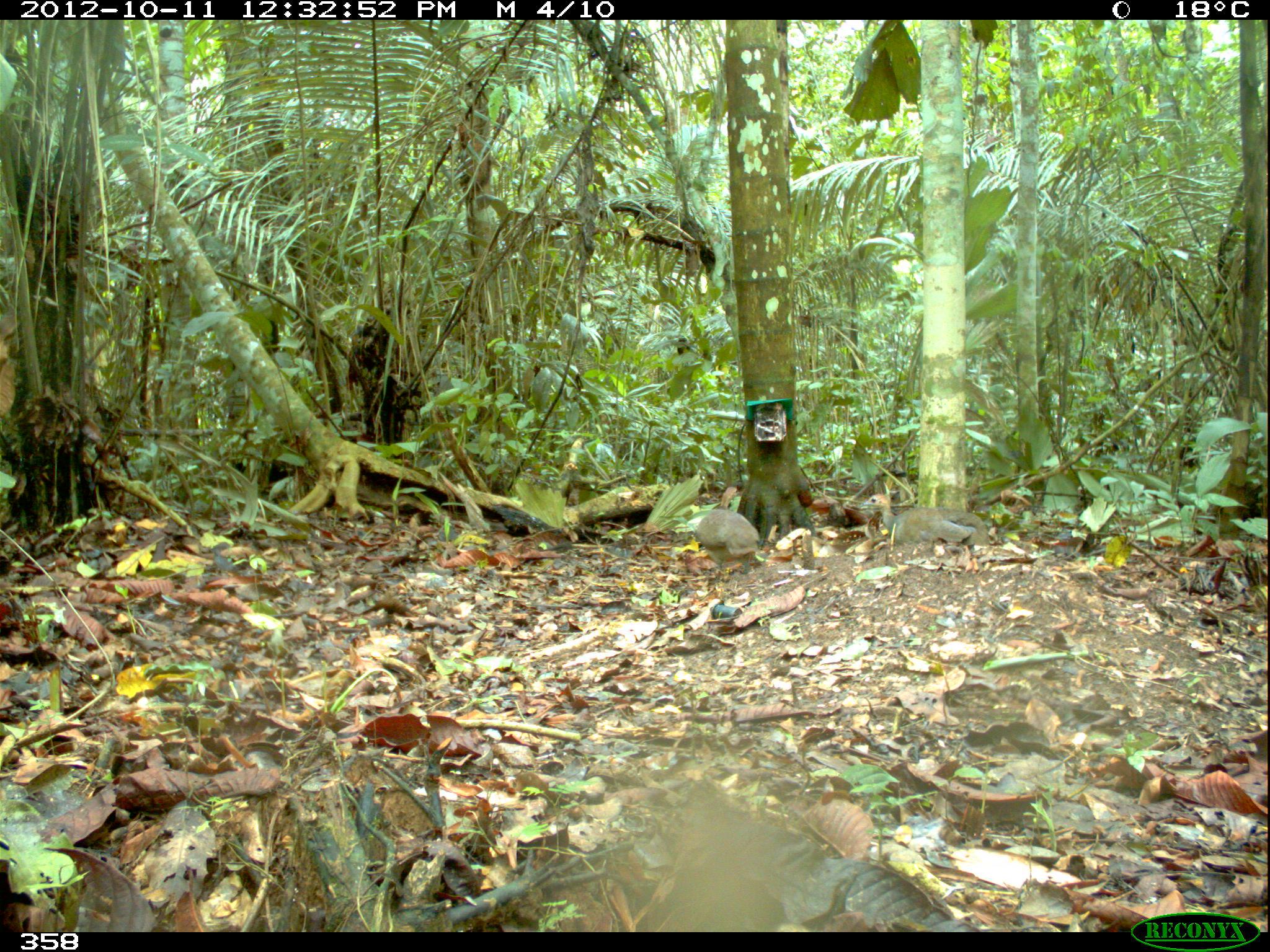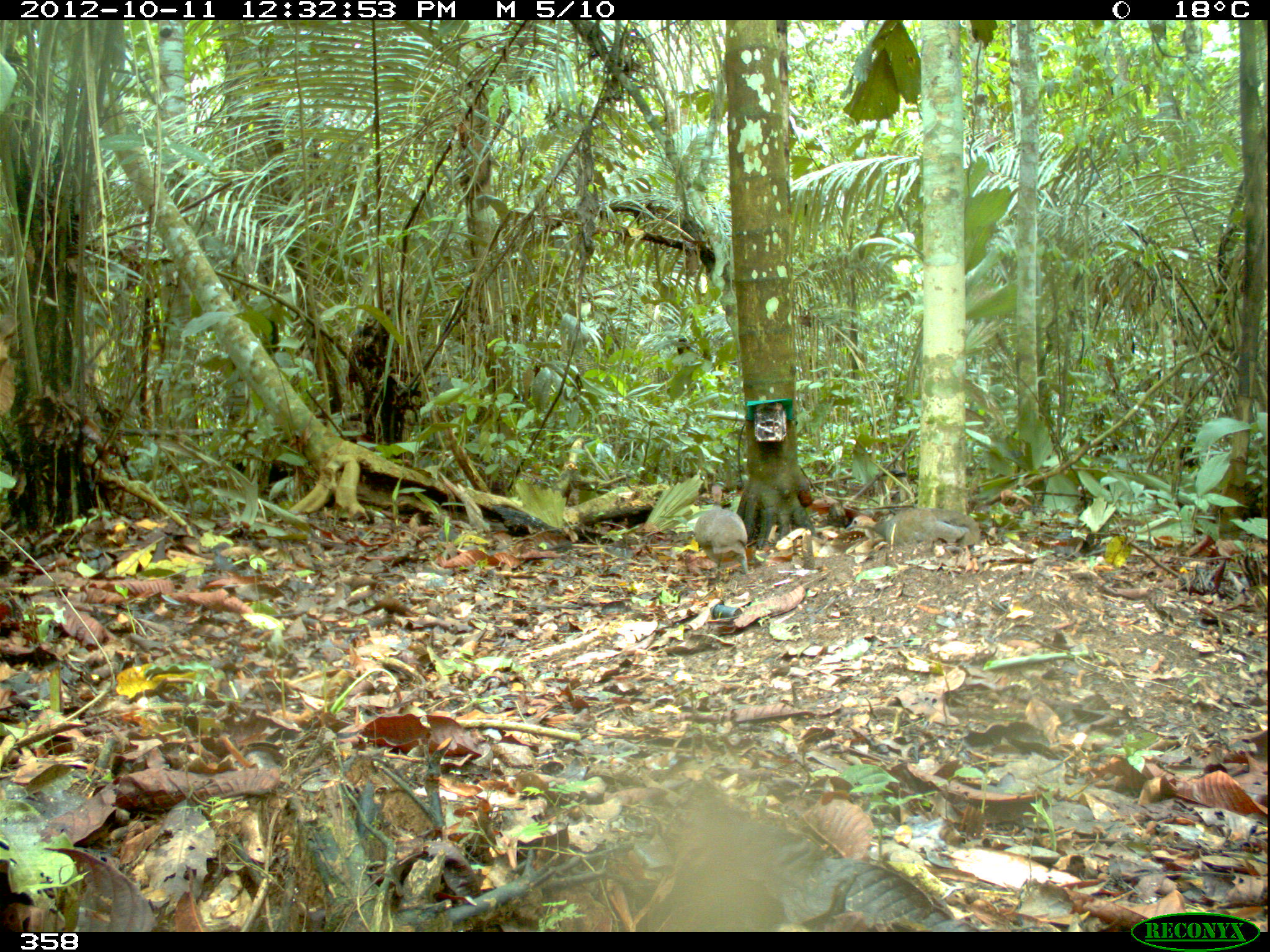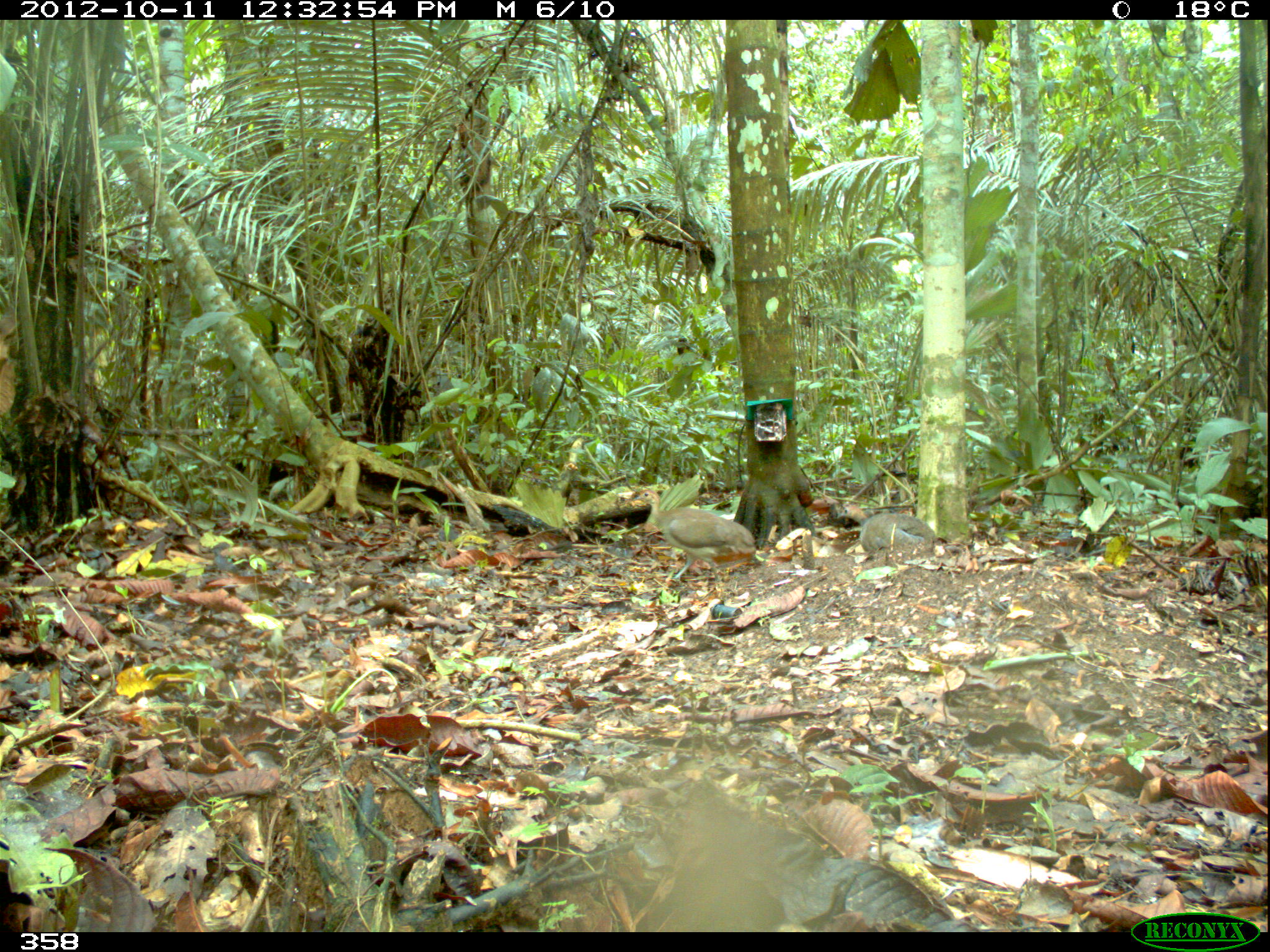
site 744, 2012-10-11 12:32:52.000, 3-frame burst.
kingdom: Animalia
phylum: Chordata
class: Aves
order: Galliformes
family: Phasianidae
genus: Alectoris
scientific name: Alectoris rufa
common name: red-legged partridge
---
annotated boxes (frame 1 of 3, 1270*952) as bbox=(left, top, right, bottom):
alectoris rufa: bbox=(860, 493, 989, 552); bbox=(694, 486, 760, 582)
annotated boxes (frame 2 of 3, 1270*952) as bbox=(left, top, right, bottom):
alectoris rufa: bbox=(846, 507, 980, 551); bbox=(695, 484, 747, 575)